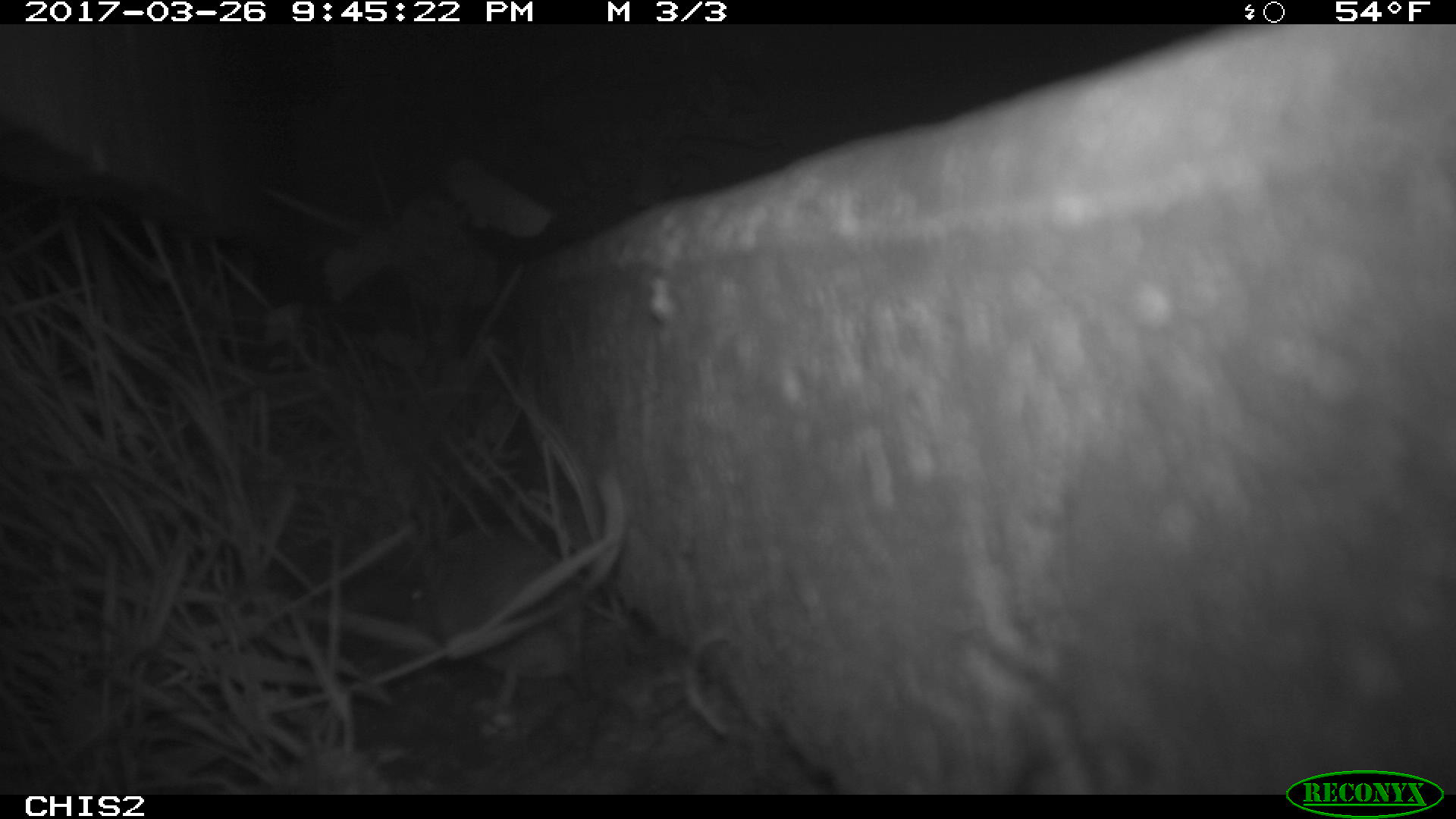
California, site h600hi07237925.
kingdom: Animalia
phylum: Chordata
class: Mammalia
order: Rodentia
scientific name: Rodentia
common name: rodent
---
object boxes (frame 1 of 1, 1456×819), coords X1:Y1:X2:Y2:
rodent: 410:529:582:704